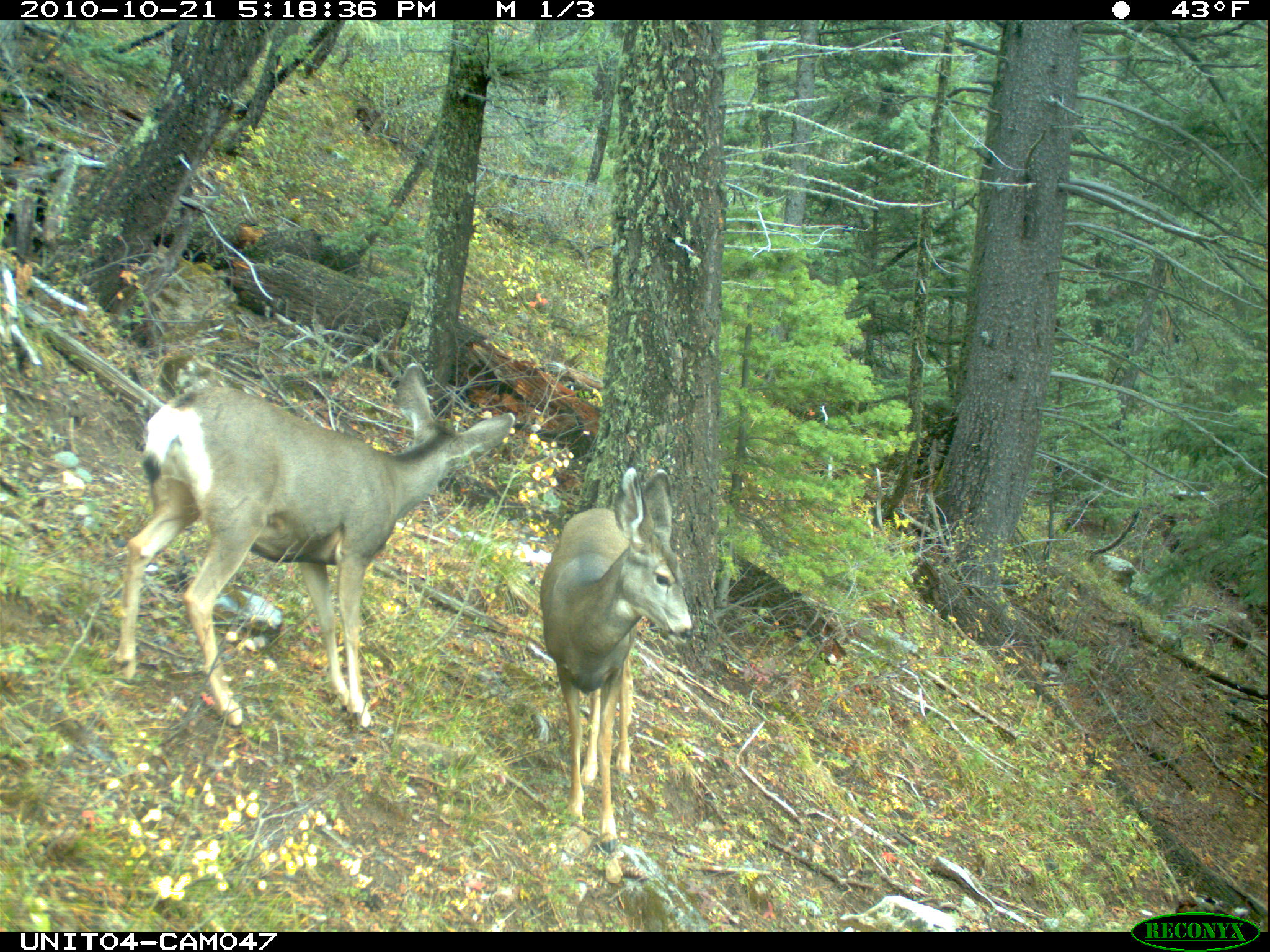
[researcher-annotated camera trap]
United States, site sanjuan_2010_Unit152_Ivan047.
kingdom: Animalia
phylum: Chordata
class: Mammalia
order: Artiodactyla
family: Cervidae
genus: Odocoileus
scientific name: Odocoileus hemionus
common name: mule deer